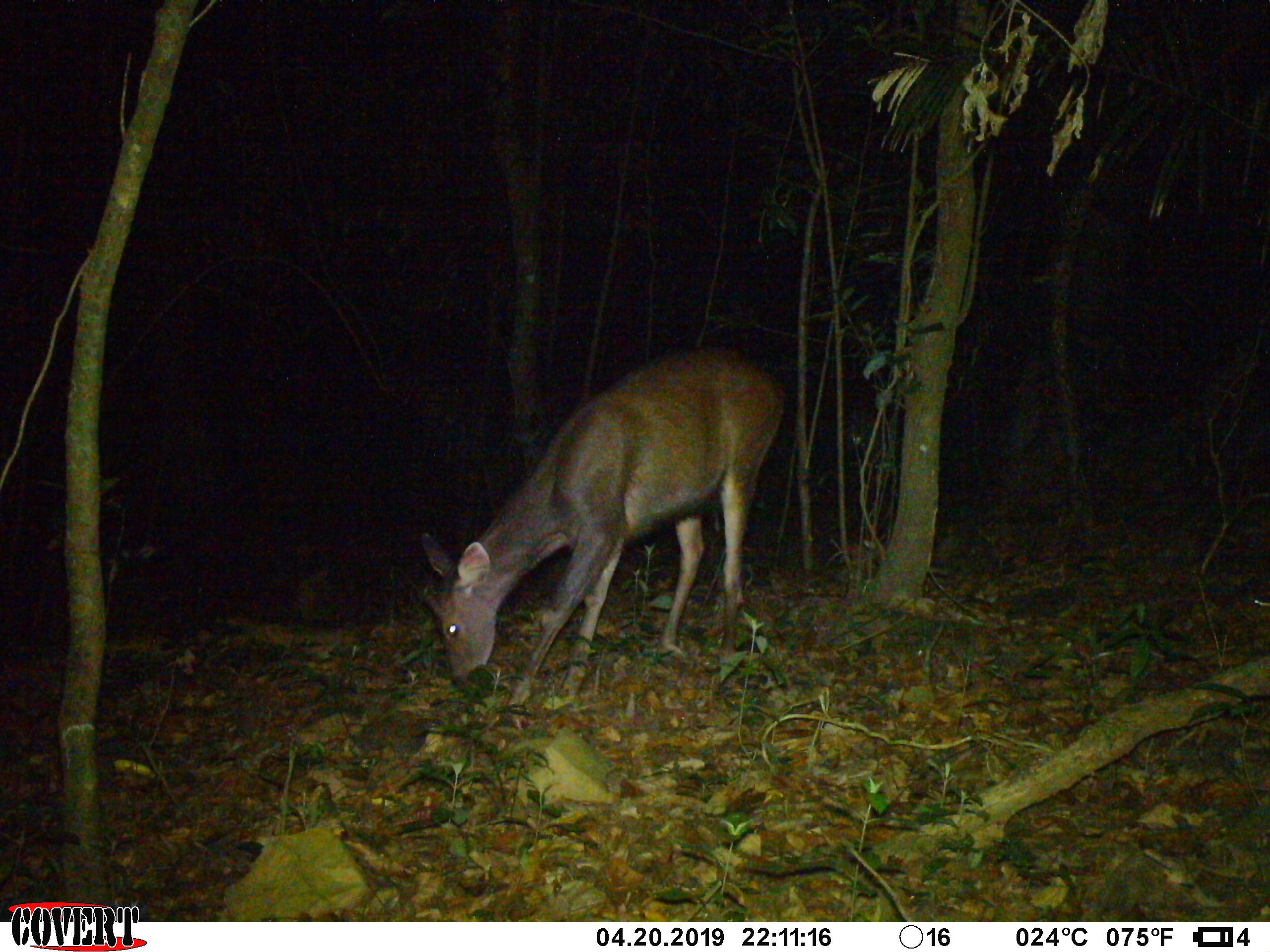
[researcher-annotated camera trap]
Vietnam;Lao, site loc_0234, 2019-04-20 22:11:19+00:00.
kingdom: Animalia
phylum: Chordata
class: Mammalia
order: Artiodactyla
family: Cervidae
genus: Rusa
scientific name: Rusa unicolor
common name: sambar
Sambar (Rusa unicolor). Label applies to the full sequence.